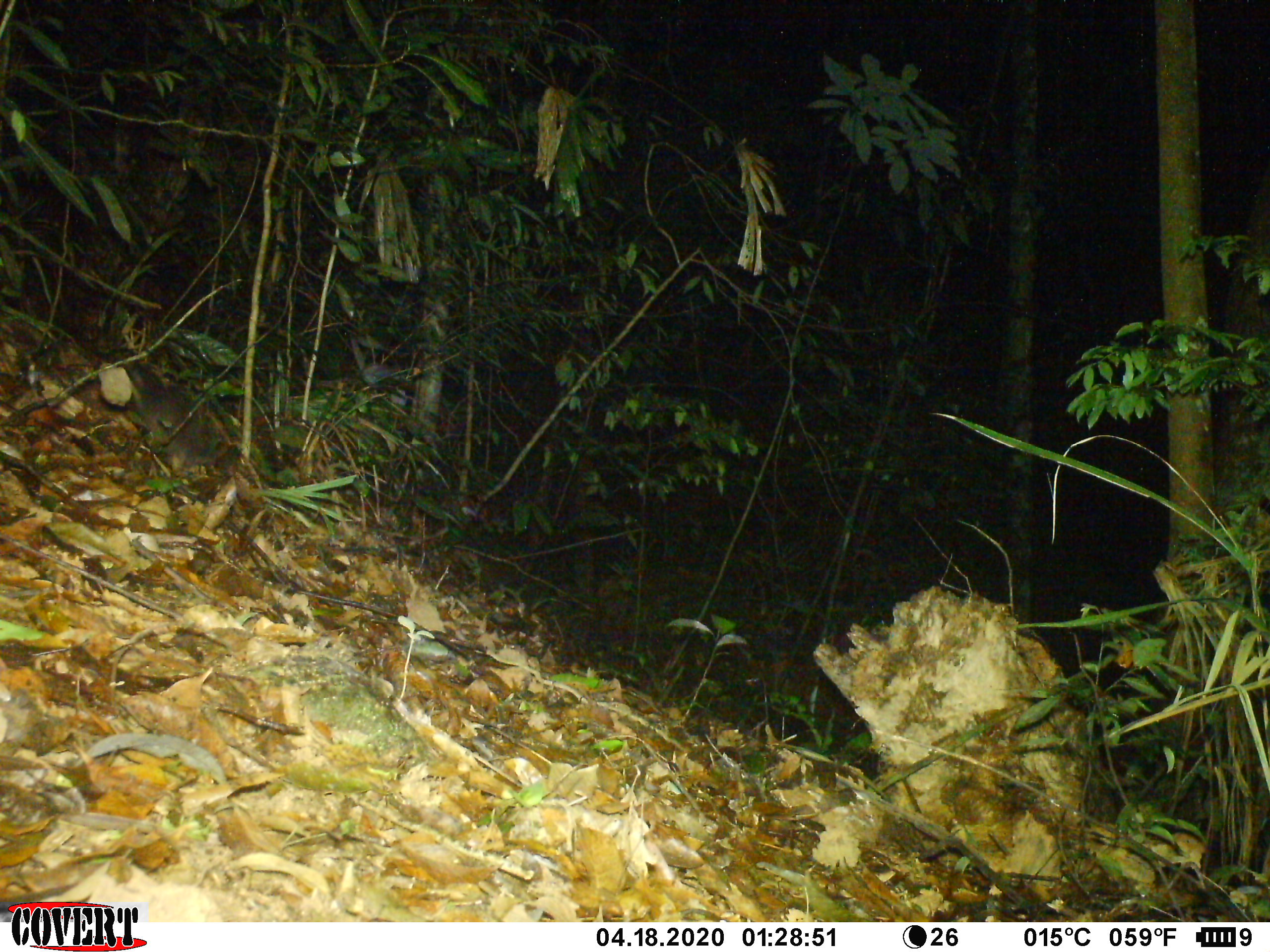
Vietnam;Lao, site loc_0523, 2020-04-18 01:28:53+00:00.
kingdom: Animalia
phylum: Chordata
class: Mammalia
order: Carnivora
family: Mustelidae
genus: Melogale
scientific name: Melogale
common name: ferret badger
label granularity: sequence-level